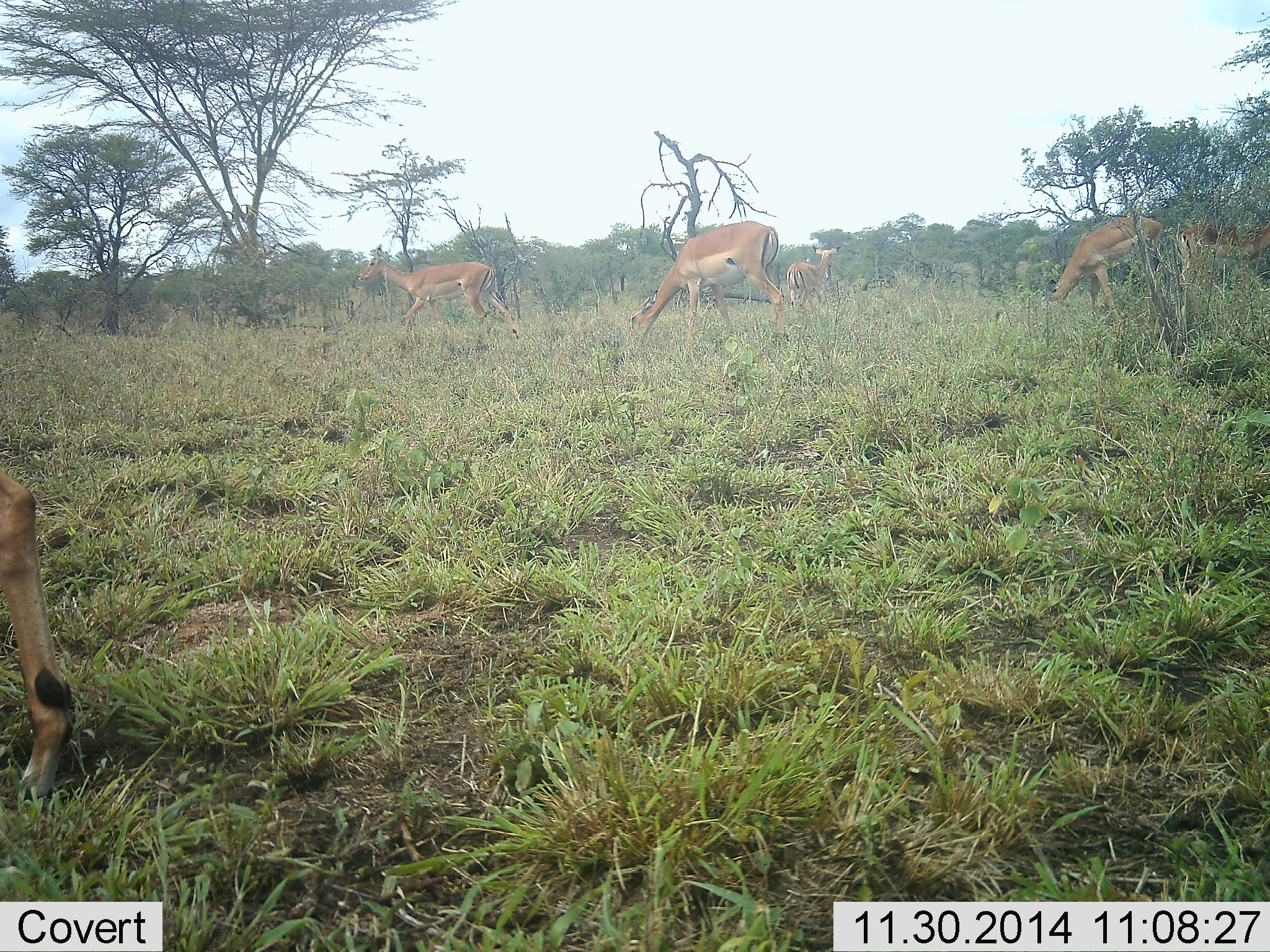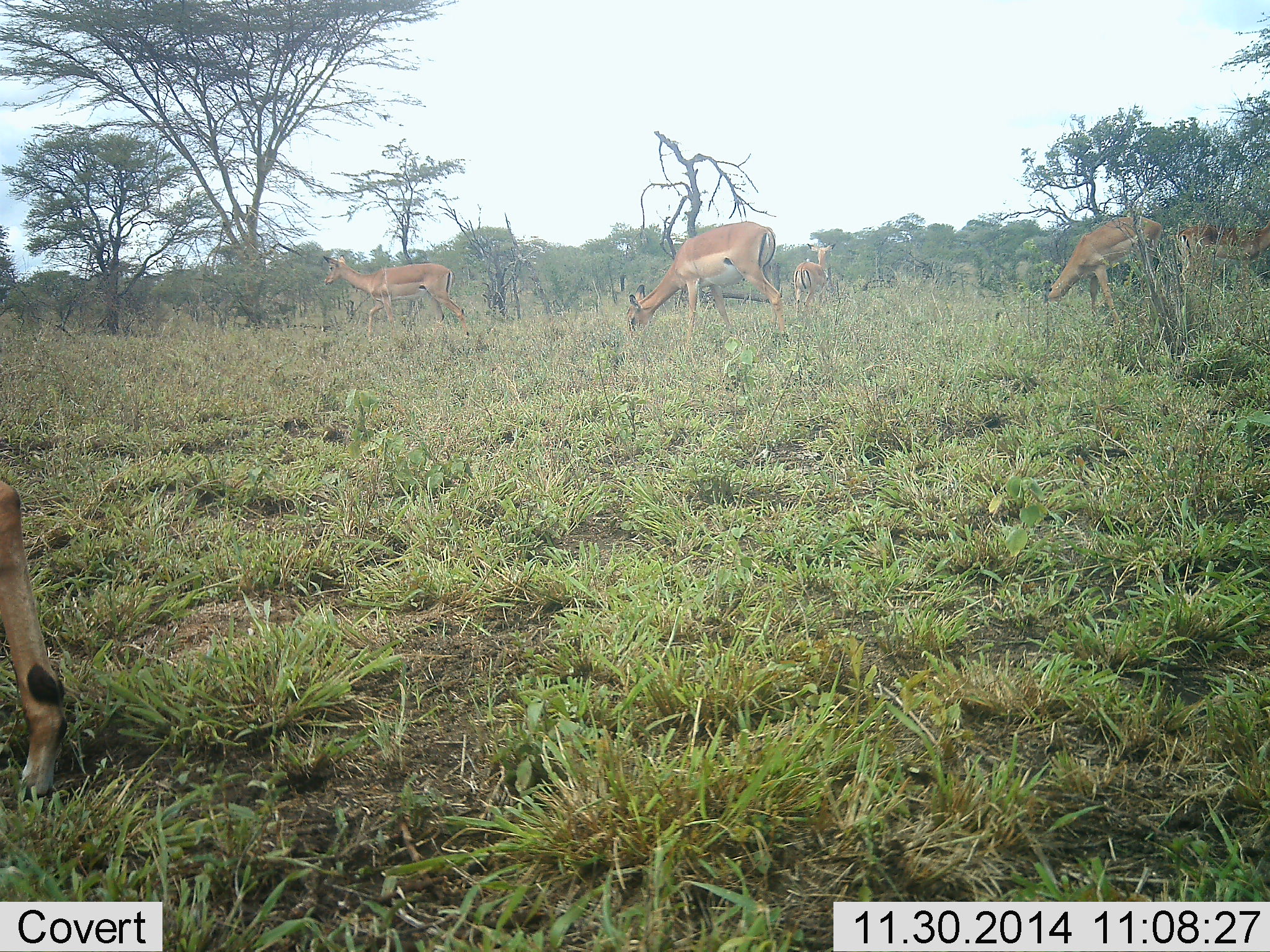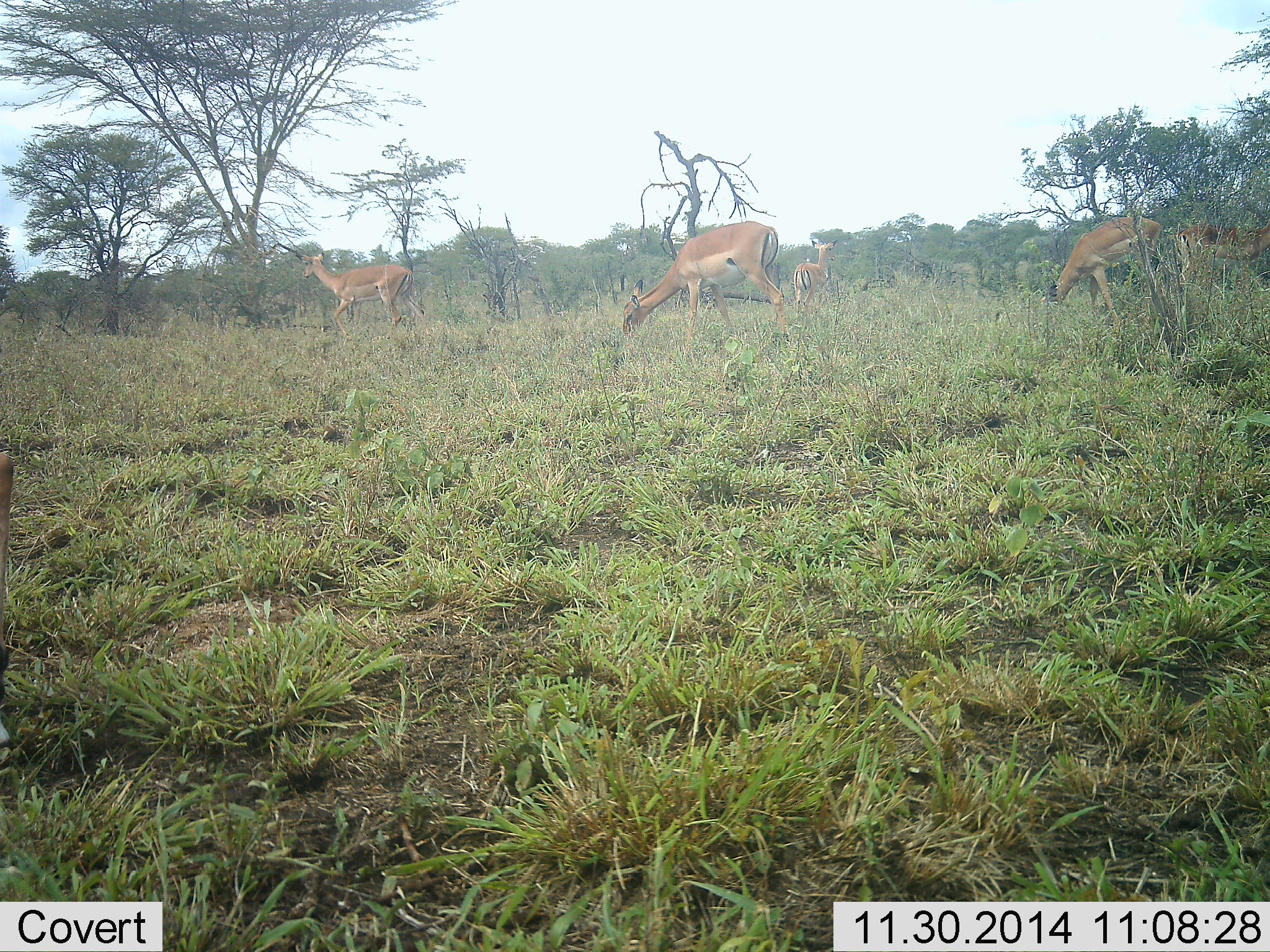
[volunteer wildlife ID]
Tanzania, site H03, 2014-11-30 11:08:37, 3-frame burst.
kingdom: Animalia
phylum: Chordata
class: Mammalia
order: Artiodactyla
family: Bovidae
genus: Aepyceros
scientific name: Aepyceros melampus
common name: impala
Impala (Aepyceros melampus), count 6. Behavior (volunteer vote fractions): standing 60%, resting 0%, moving 60%, interacting 0%. Young present (vote fraction): 0%. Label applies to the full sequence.